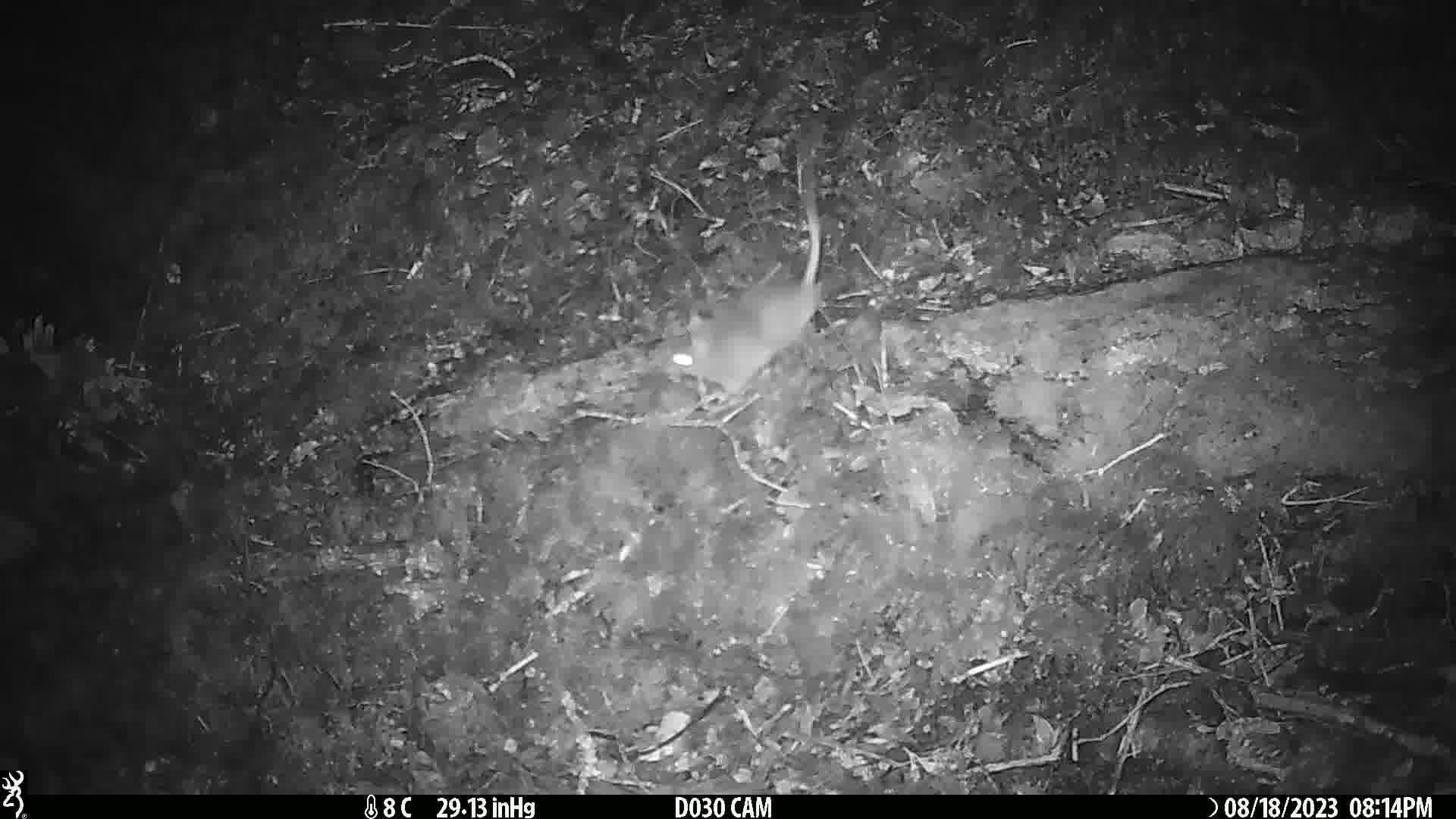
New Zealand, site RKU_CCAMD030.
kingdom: Animalia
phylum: Chordata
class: Mammalia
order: Rodentia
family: Muridae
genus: Rattus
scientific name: Rattus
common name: rat